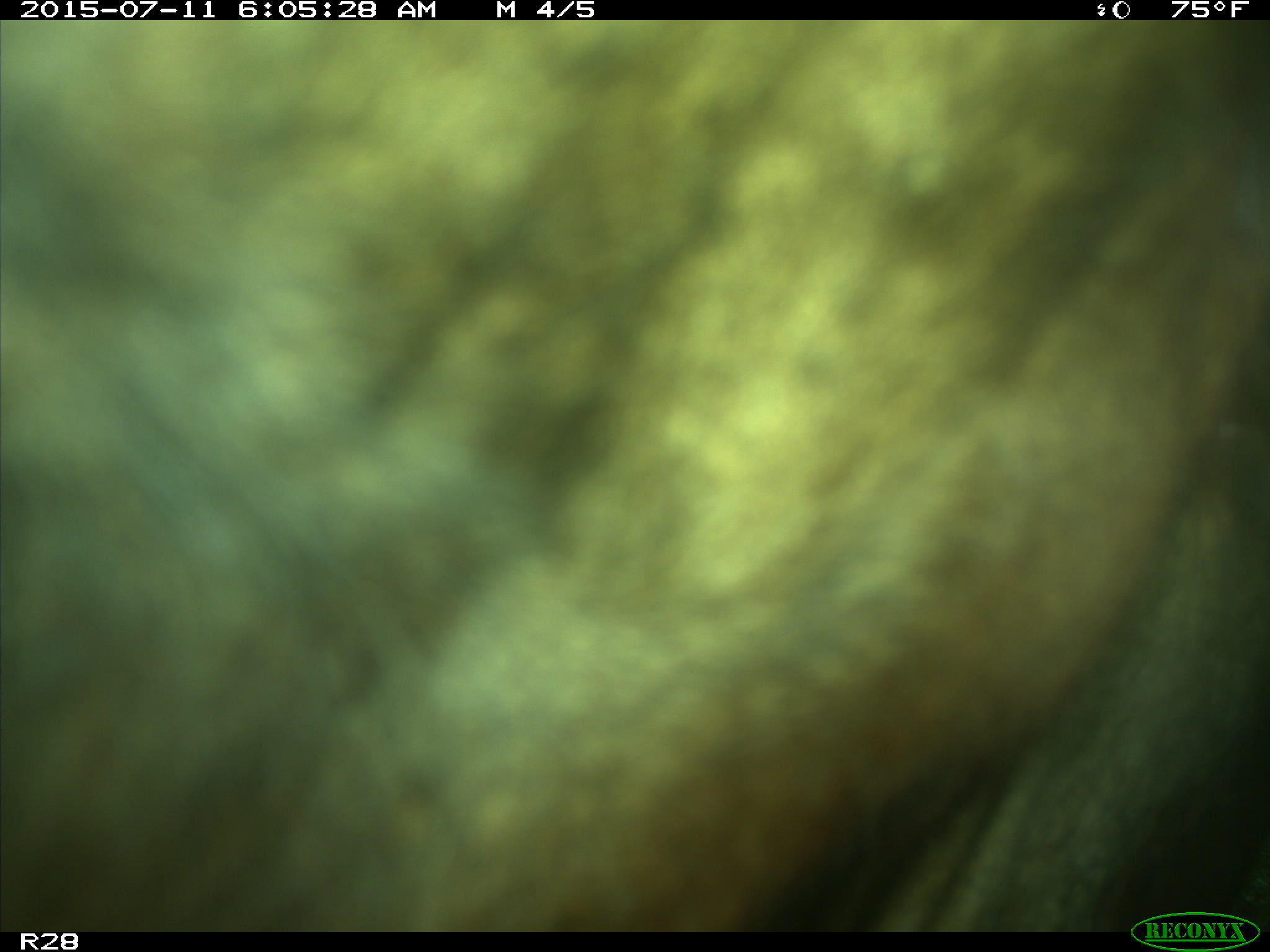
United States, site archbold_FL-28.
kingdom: Animalia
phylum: Chordata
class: Mammalia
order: Artiodactyla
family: Bovidae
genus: Bos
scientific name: Bos taurus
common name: domestic cow